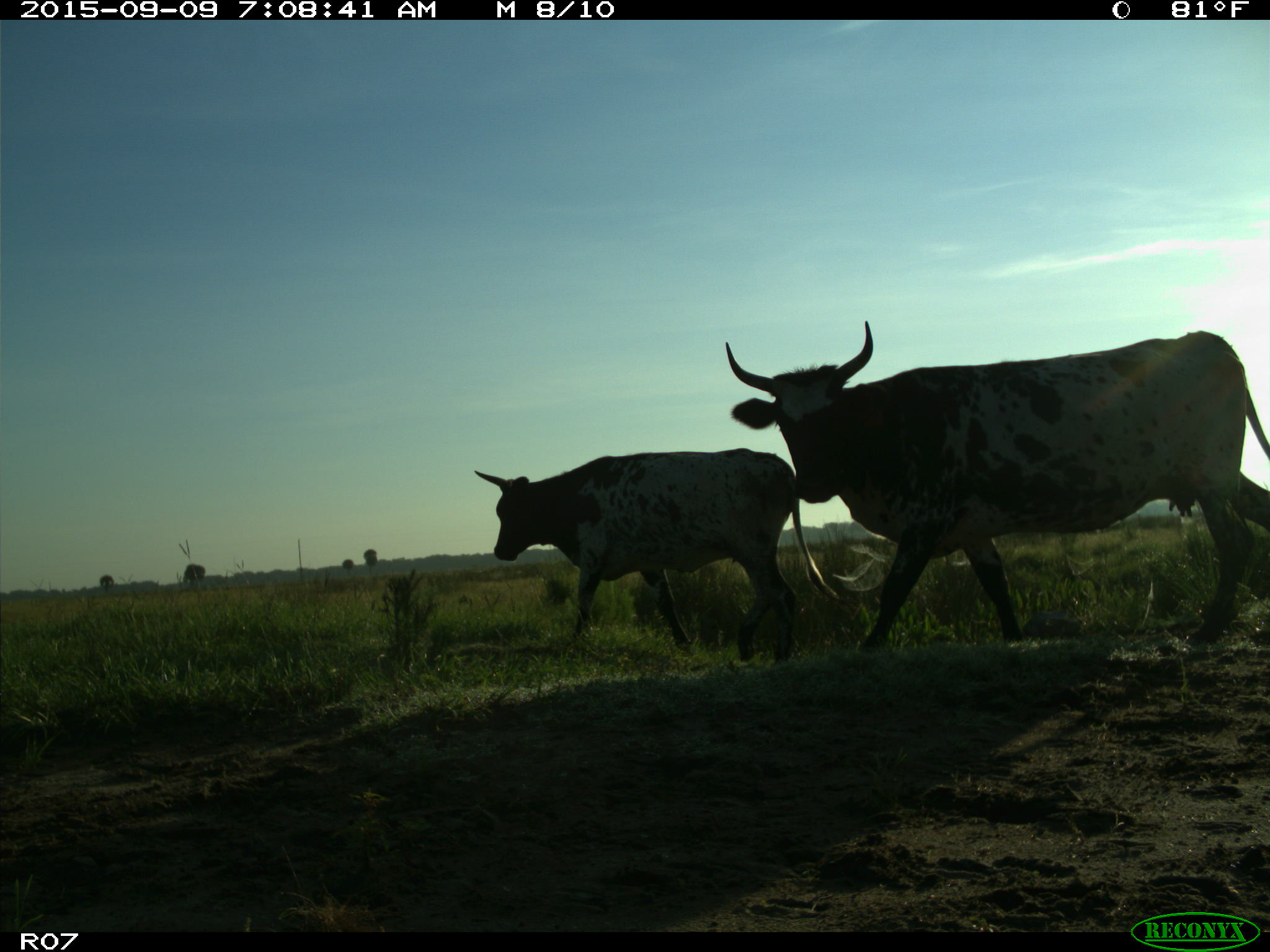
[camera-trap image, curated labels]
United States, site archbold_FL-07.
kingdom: Animalia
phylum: Chordata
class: Mammalia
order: Artiodactyla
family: Bovidae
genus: Bos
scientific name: Bos taurus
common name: domestic cow